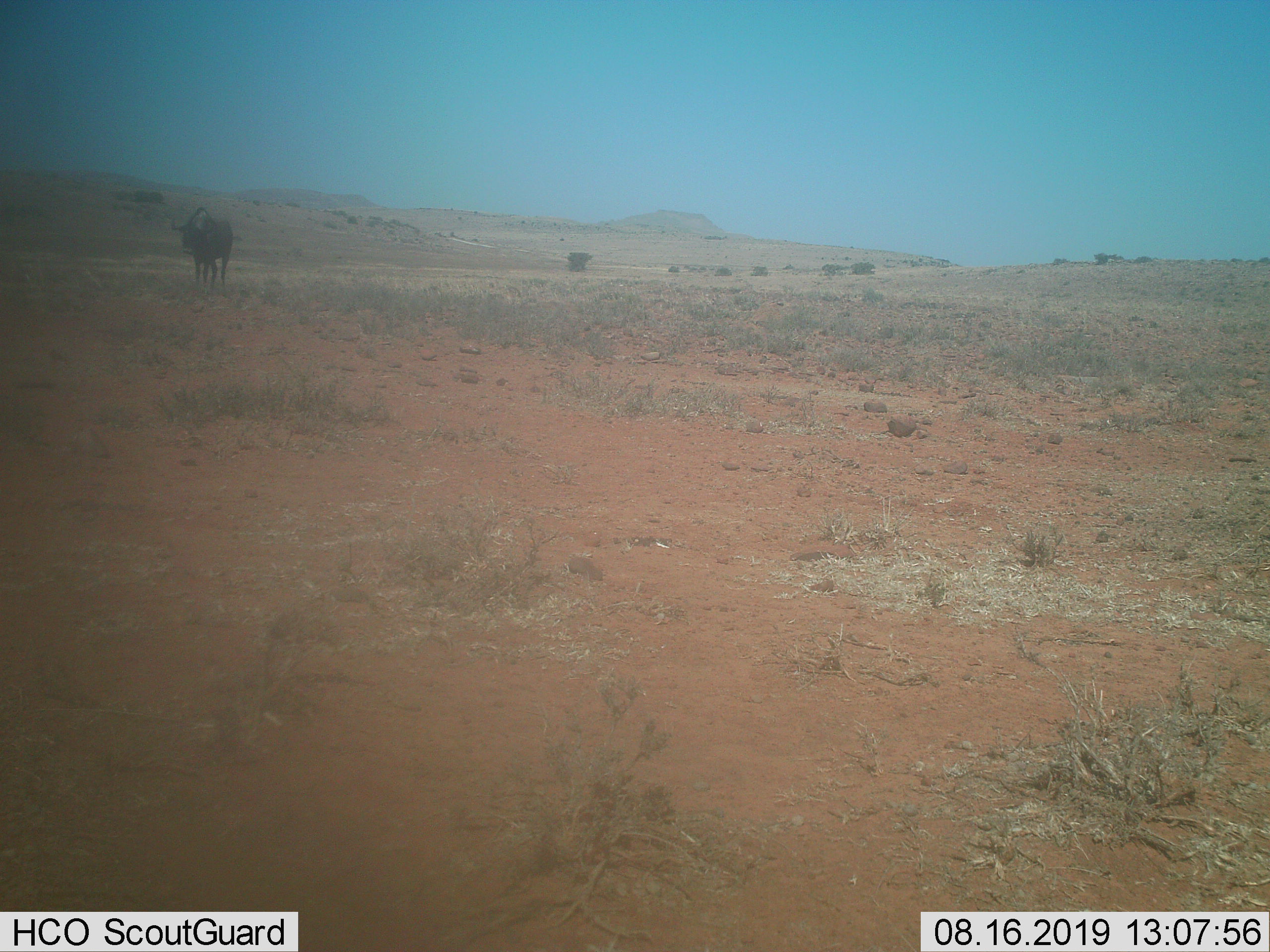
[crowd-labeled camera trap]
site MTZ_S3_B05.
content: unidentified animal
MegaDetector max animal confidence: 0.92